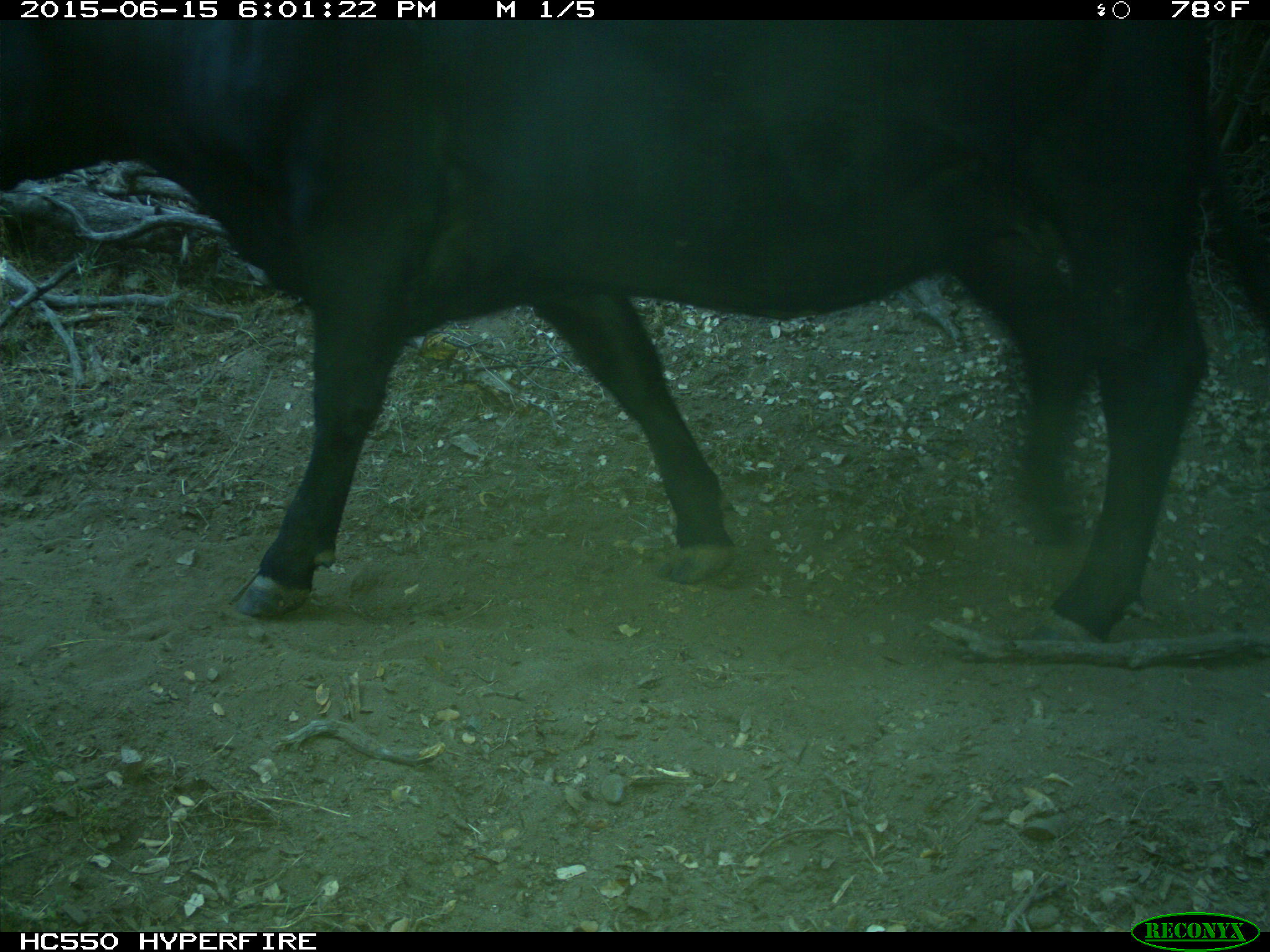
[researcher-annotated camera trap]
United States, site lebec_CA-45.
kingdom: Animalia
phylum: Chordata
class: Mammalia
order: Artiodactyla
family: Bovidae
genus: Bos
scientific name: Bos taurus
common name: domestic cow